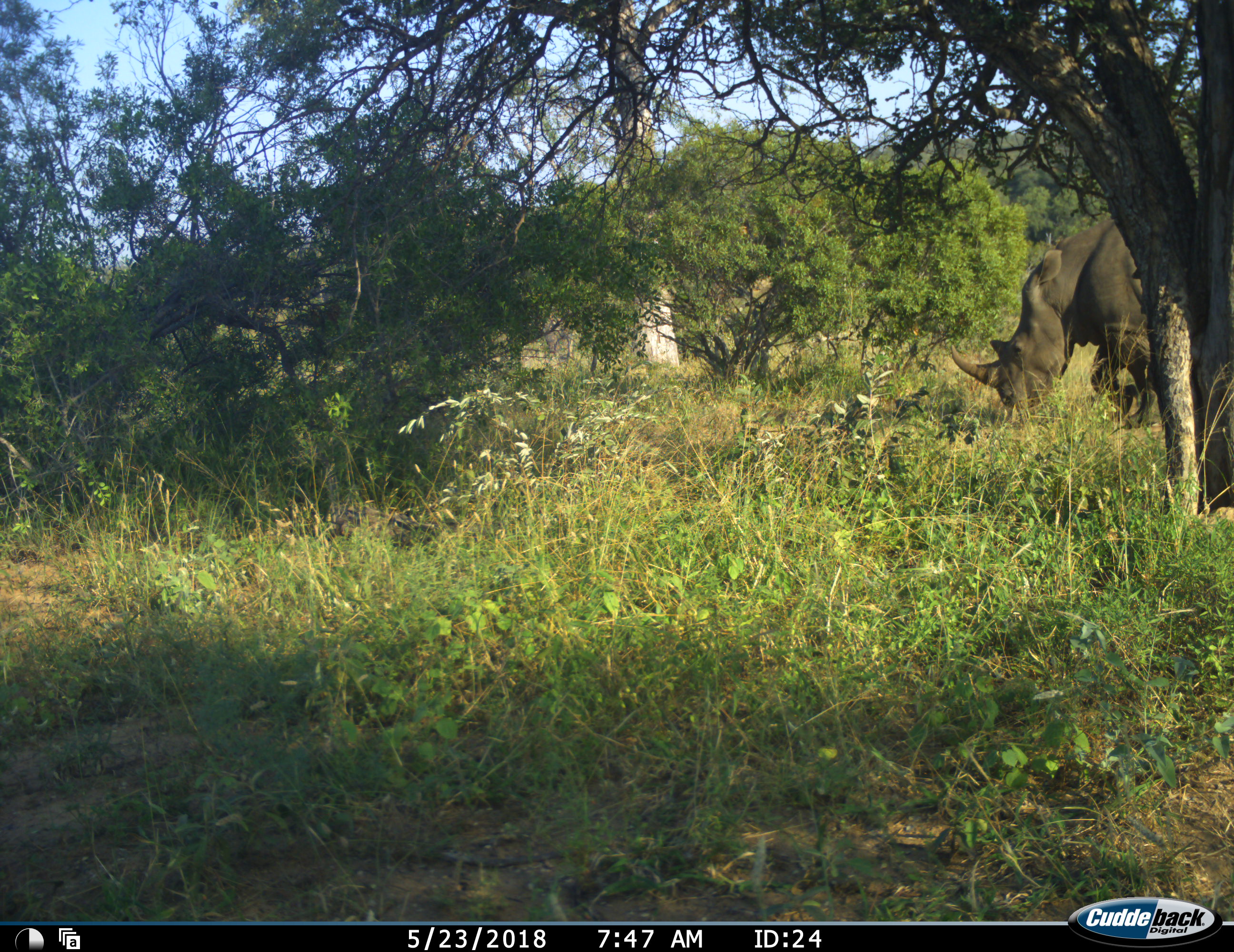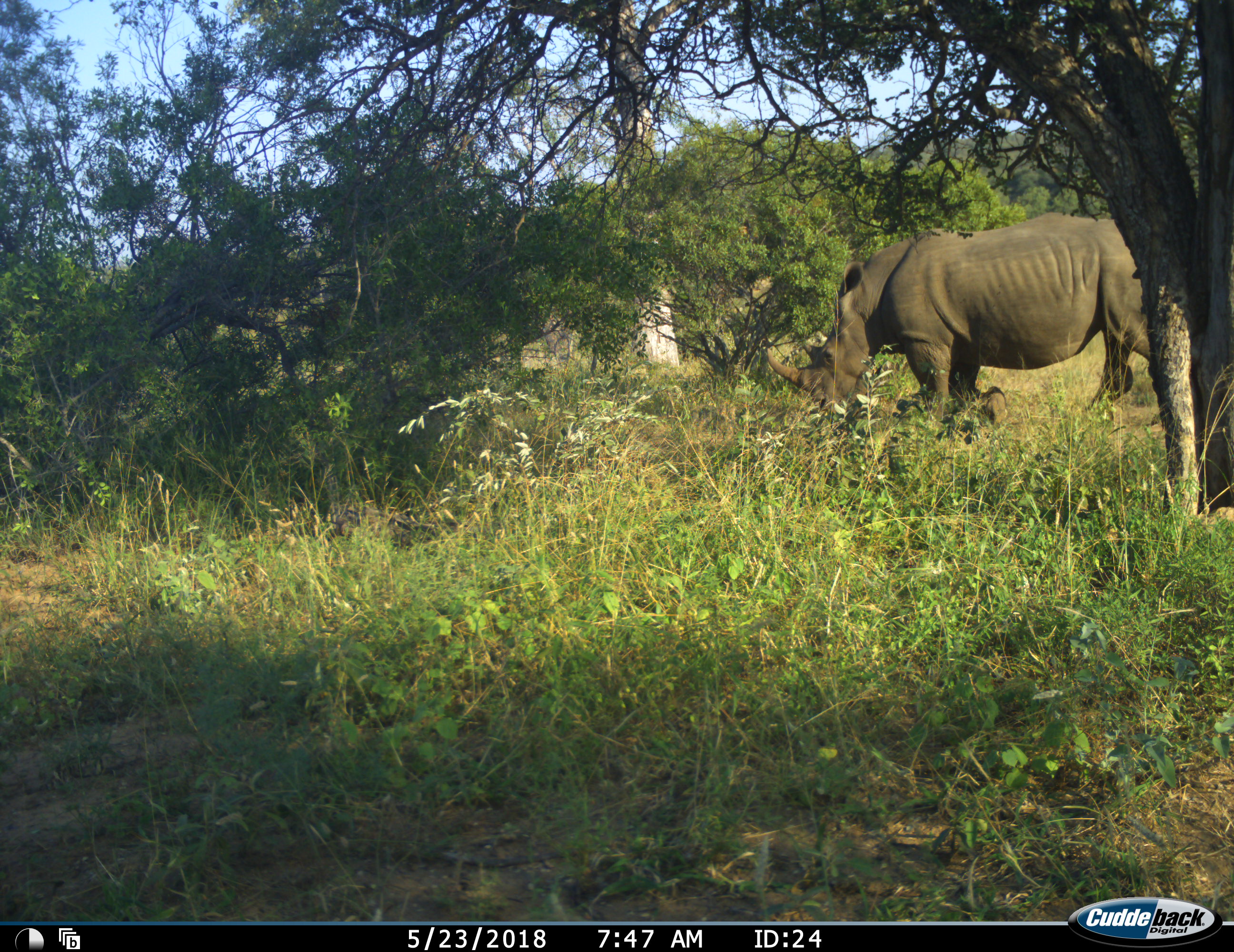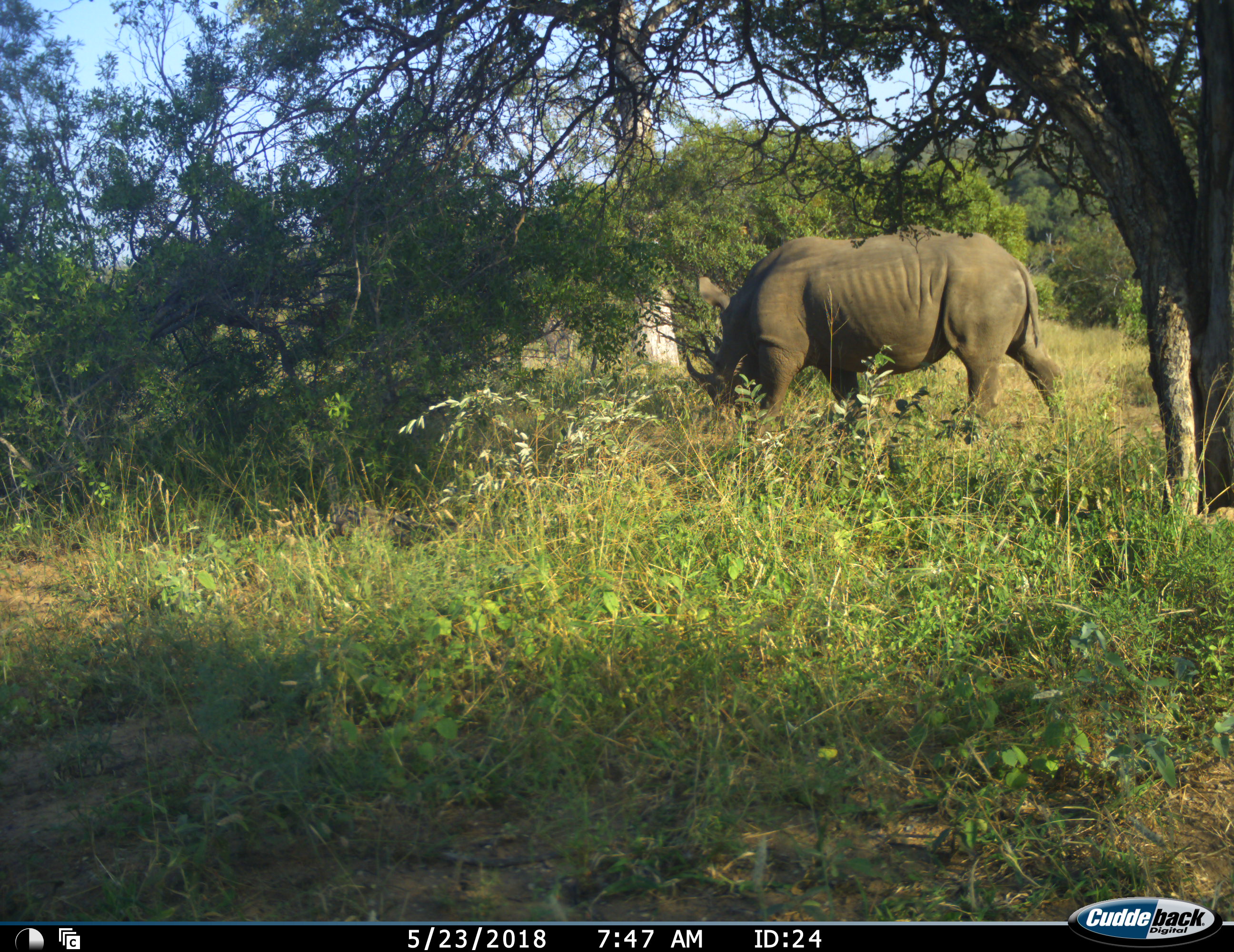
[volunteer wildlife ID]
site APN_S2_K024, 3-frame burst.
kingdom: Animalia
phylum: Chordata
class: Mammalia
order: Perissodactyla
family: Rhinocerotidae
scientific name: Rhinocerotidae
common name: unknown rhinoceros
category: rhinocerosunknown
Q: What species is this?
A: Rhinocerosunknown (unknown rhinoceros) (Rhinocerotidae).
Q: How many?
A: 1.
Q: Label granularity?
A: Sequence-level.